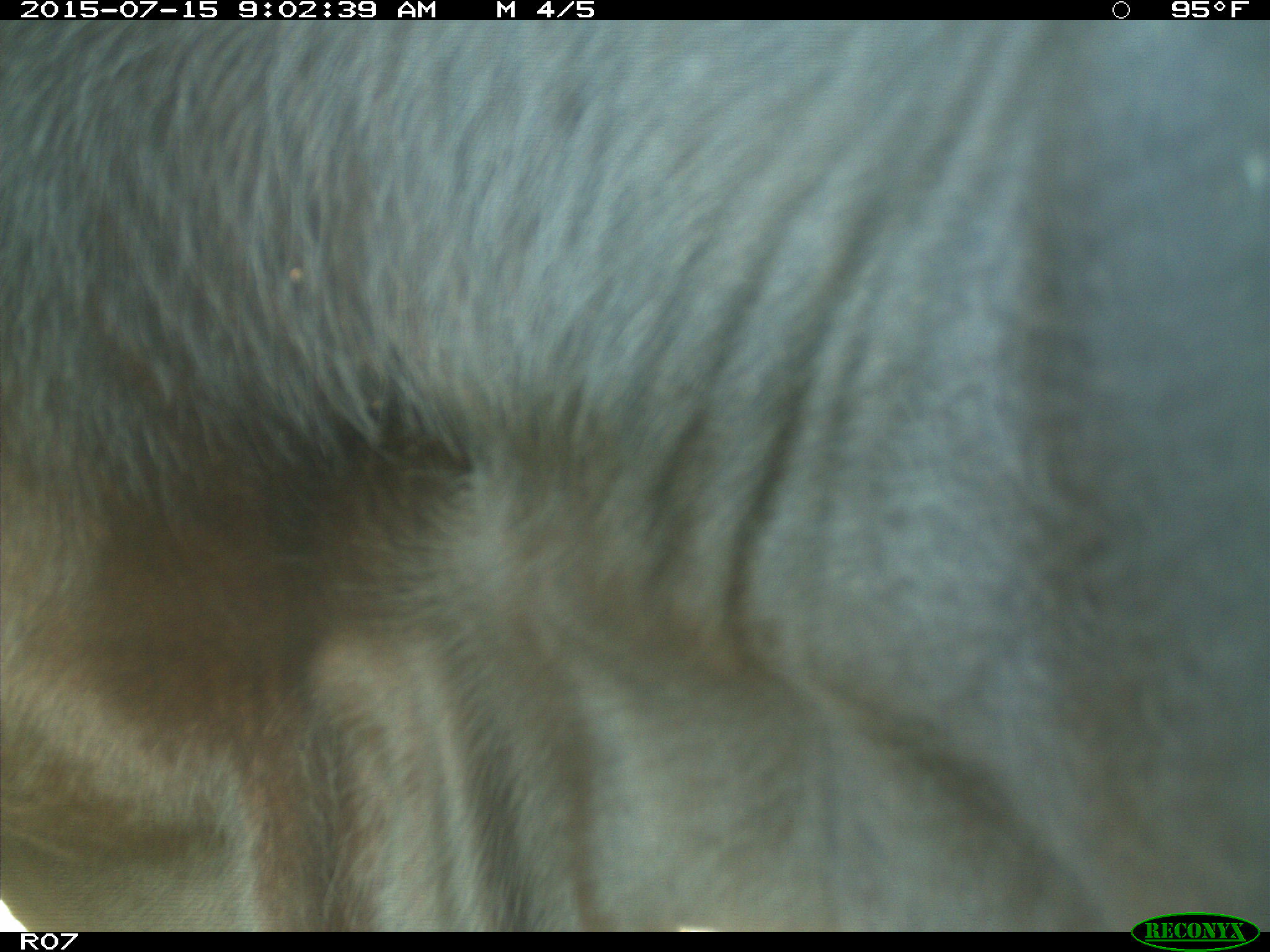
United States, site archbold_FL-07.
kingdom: Animalia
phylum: Chordata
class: Mammalia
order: Artiodactyla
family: Bovidae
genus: Bos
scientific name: Bos taurus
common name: domestic cow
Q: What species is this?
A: Bos taurus (domestic cow).